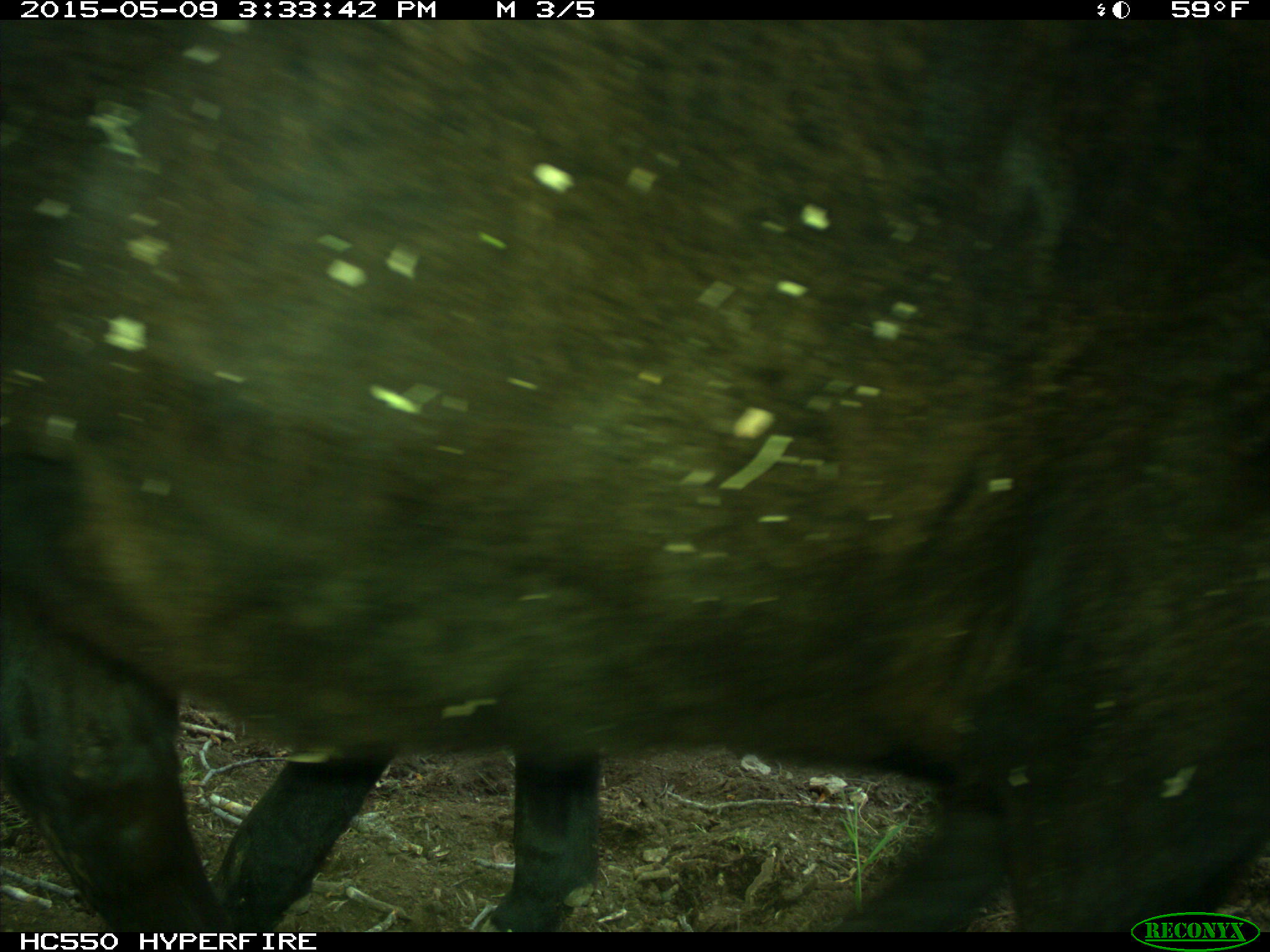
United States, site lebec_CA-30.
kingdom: Animalia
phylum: Chordata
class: Mammalia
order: Artiodactyla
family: Bovidae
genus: Bos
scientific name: Bos taurus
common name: domestic cow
Bos taurus (domestic cow).